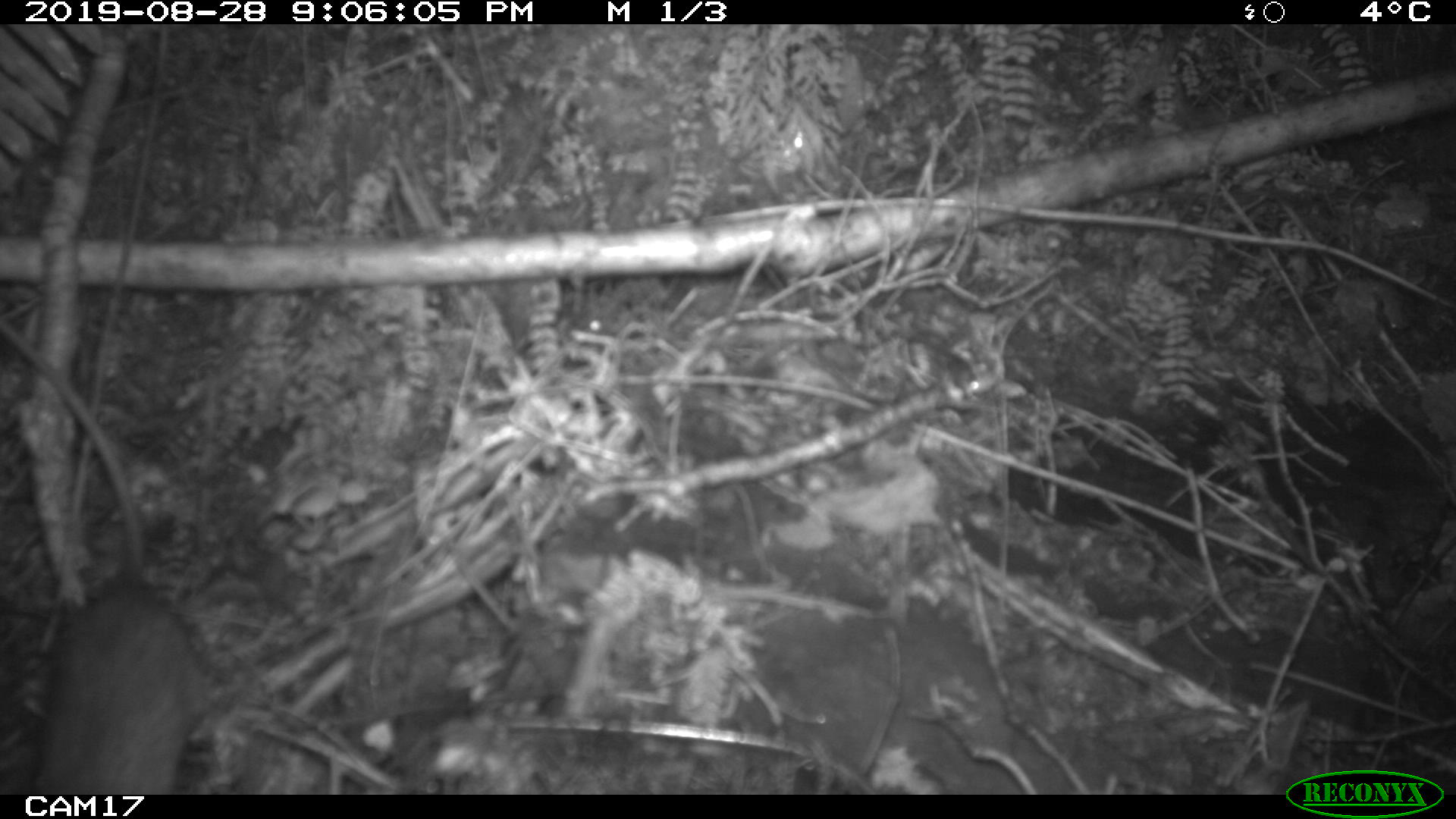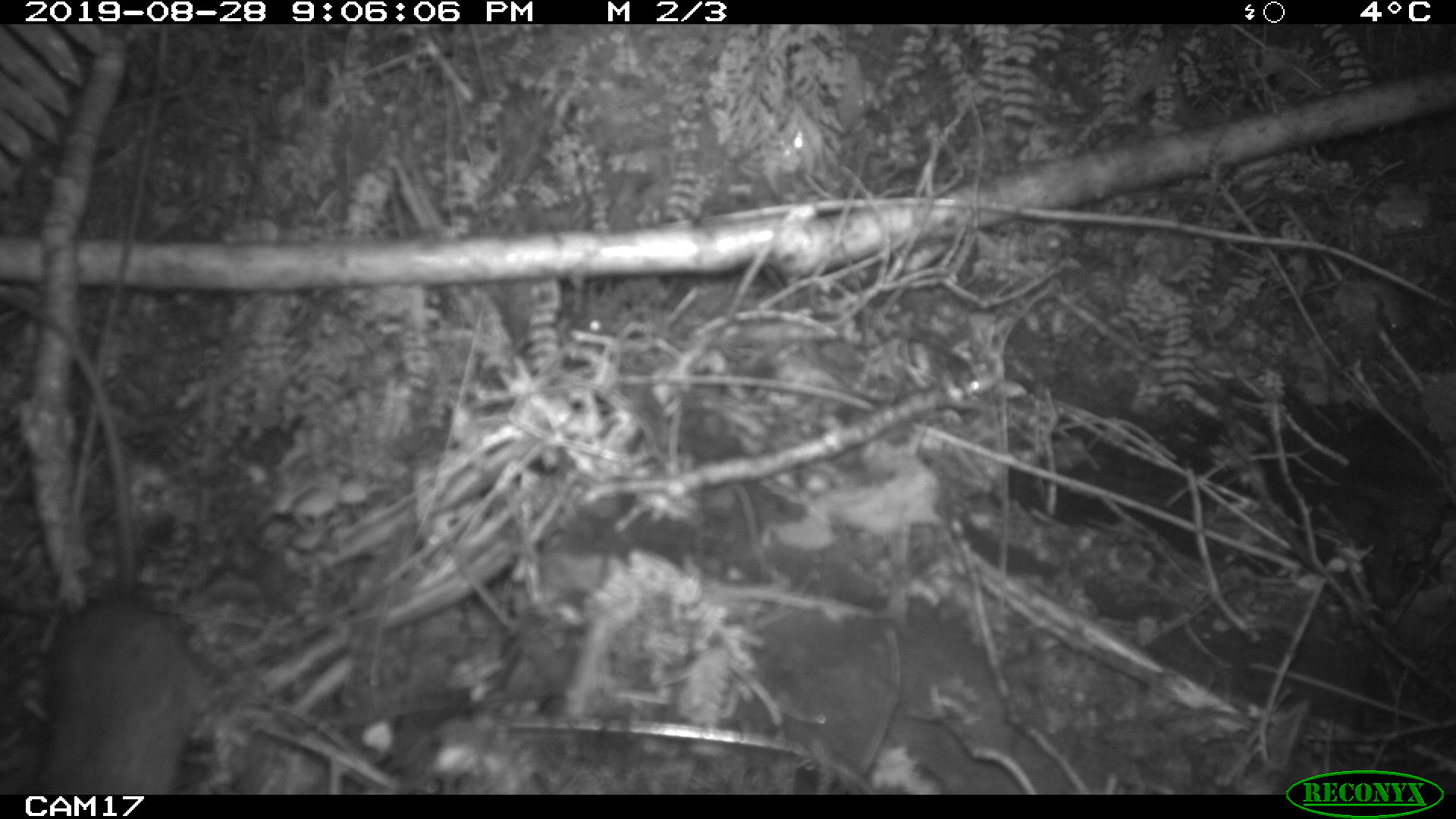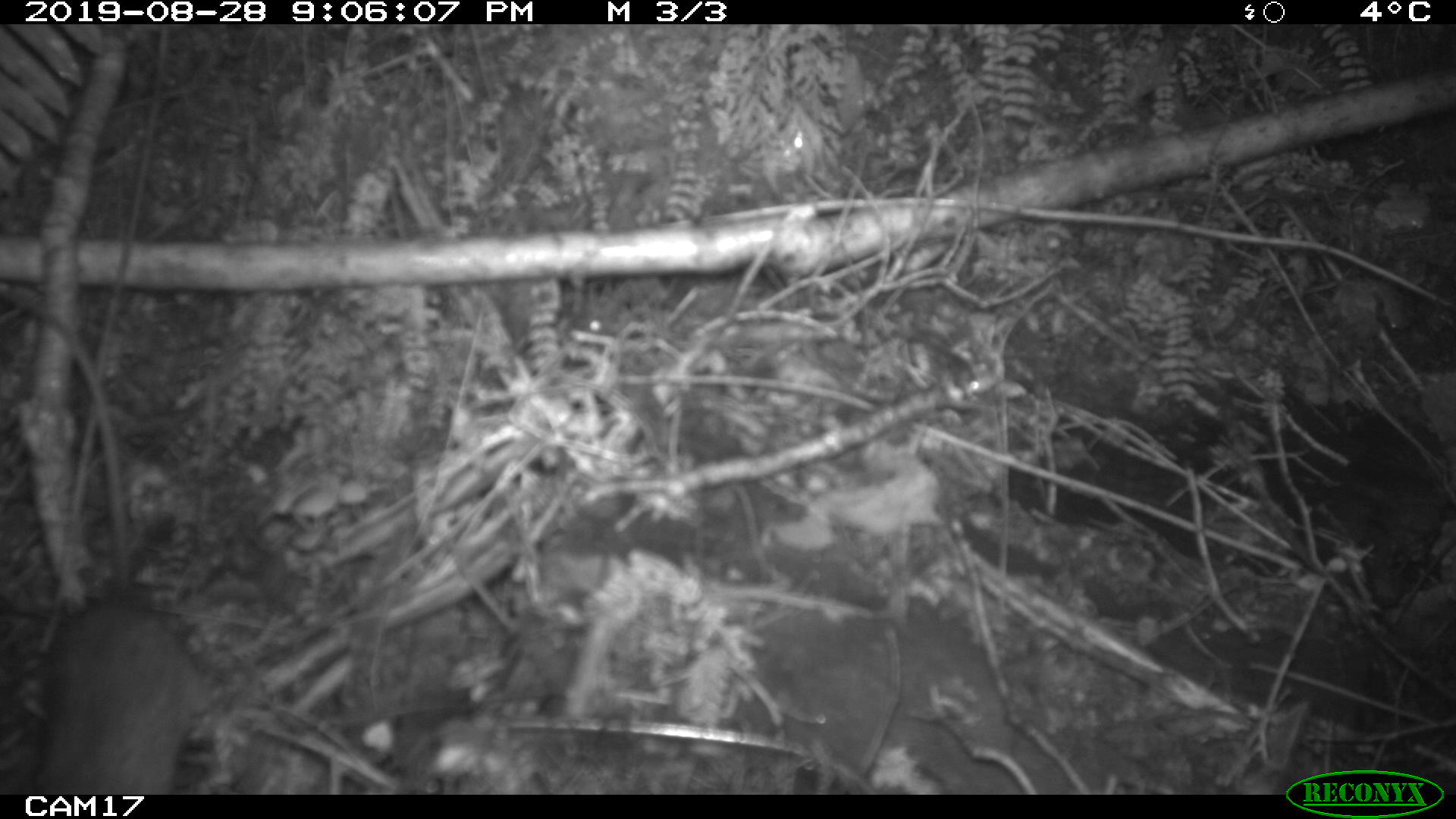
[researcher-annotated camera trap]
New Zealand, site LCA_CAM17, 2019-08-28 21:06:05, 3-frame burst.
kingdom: Animalia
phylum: Chordata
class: Mammalia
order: Rodentia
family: Muridae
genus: Rattus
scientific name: Rattus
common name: rat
Rat (Rattus).